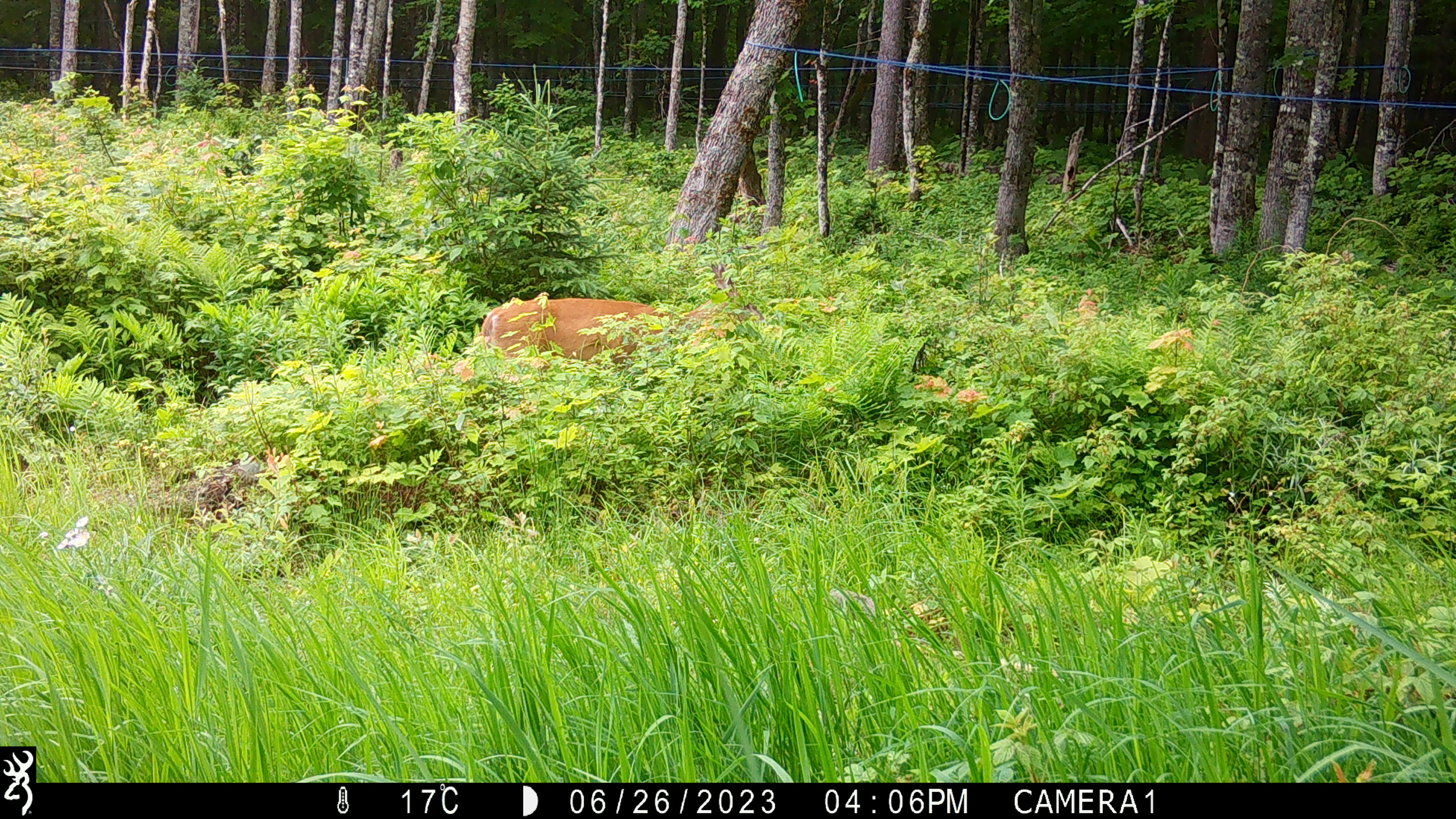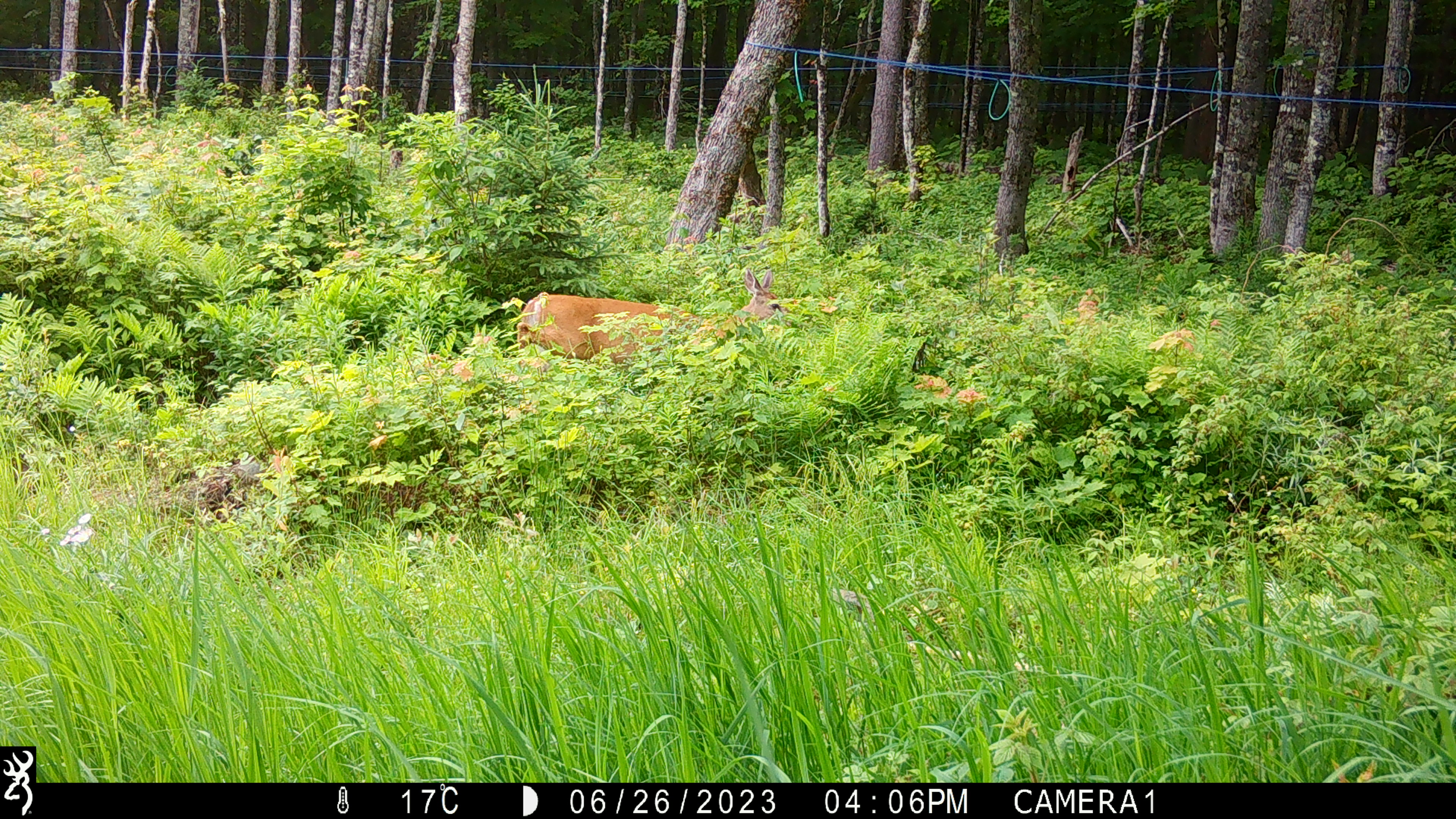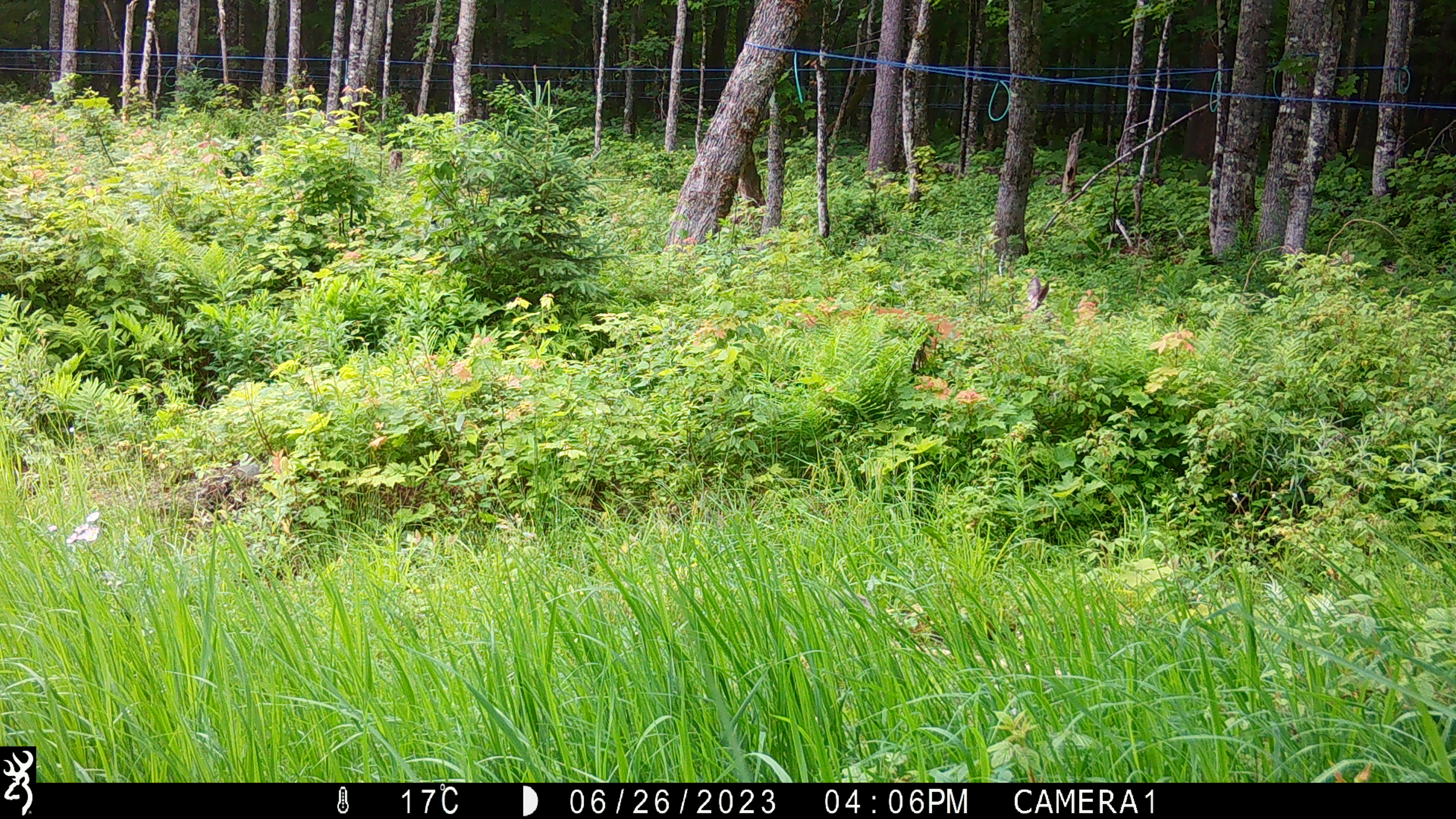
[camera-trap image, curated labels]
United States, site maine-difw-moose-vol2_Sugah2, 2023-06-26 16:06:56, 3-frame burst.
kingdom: Animalia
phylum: Chordata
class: Mammalia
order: Artiodactyla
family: Cervidae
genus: Odocoileus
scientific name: Odocoileus virginianus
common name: white-tailed deer